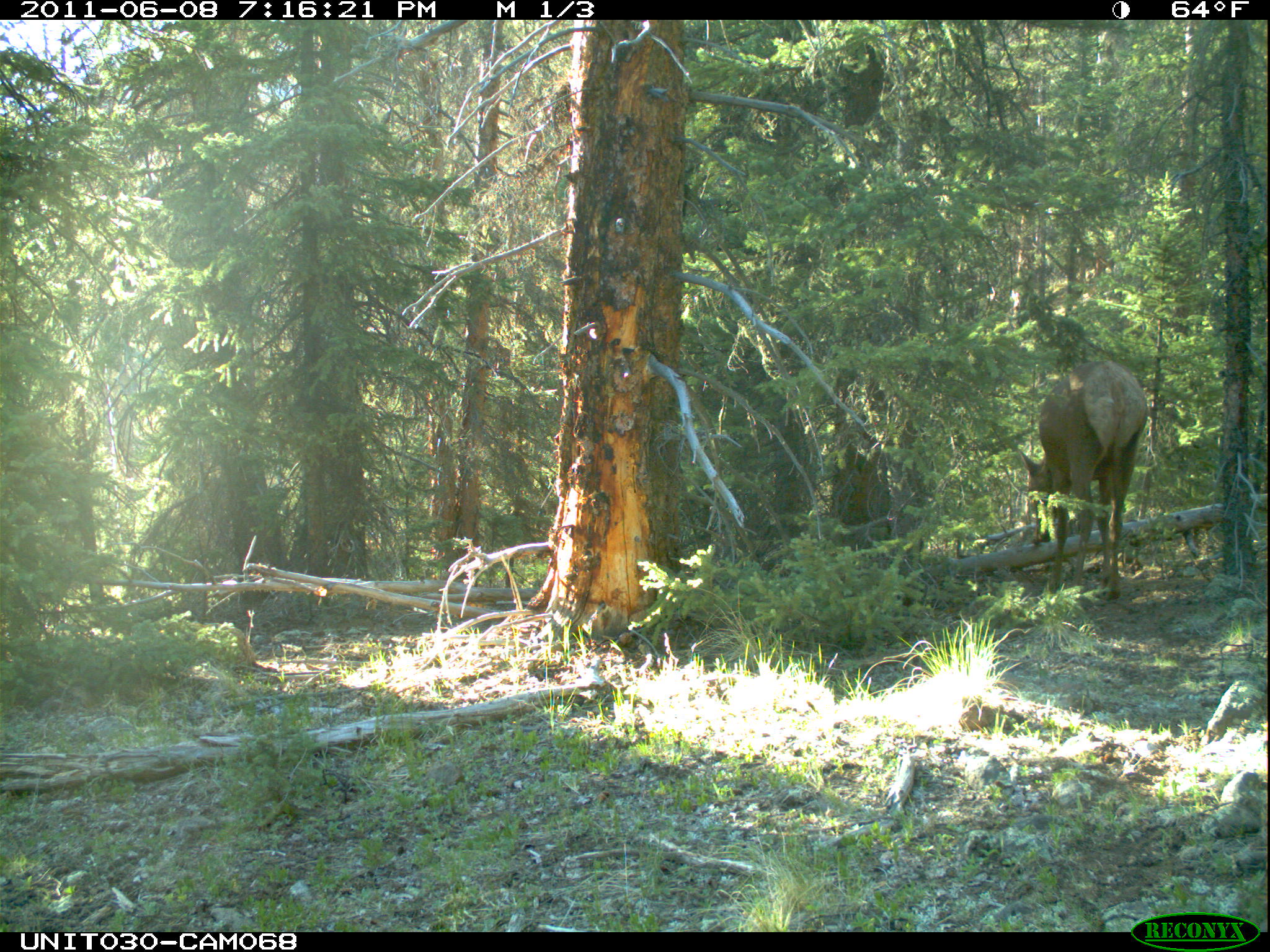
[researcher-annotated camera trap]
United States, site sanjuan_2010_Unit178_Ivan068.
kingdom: Animalia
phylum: Chordata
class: Mammalia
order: Artiodactyla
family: Cervidae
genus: Cervus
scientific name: Cervus elaphus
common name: red deer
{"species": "Cervus elaphus (red deer)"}